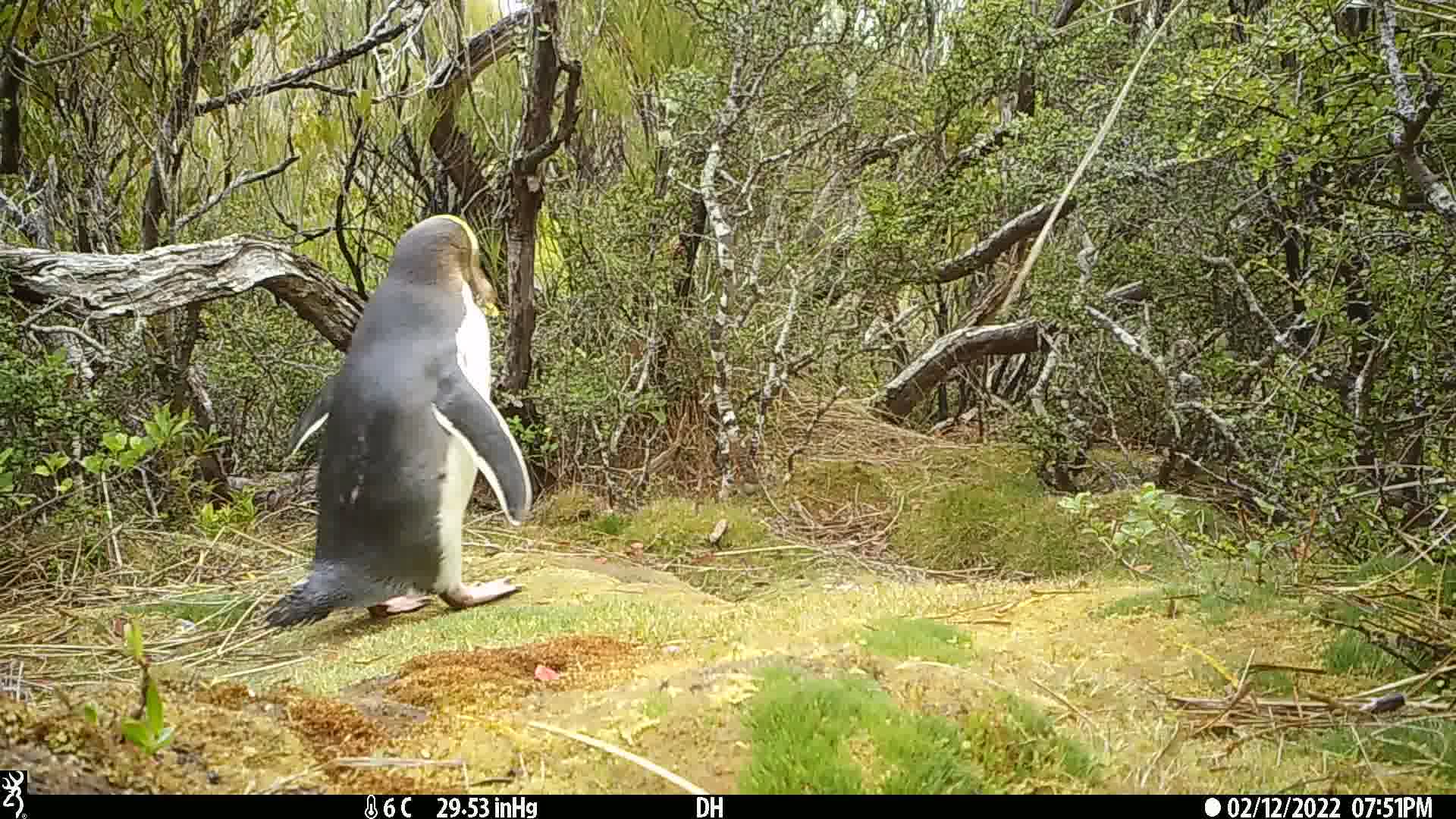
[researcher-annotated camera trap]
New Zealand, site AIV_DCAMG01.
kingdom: Animalia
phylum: Chordata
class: Aves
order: Sphenisciformes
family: Spheniscidae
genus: Megadyptes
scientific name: Megadyptes antipodes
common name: yellow-eyed penguin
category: yellow eyed penguin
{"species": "yellow eyed penguin (yellow-eyed penguin) (Megadyptes antipodes)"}